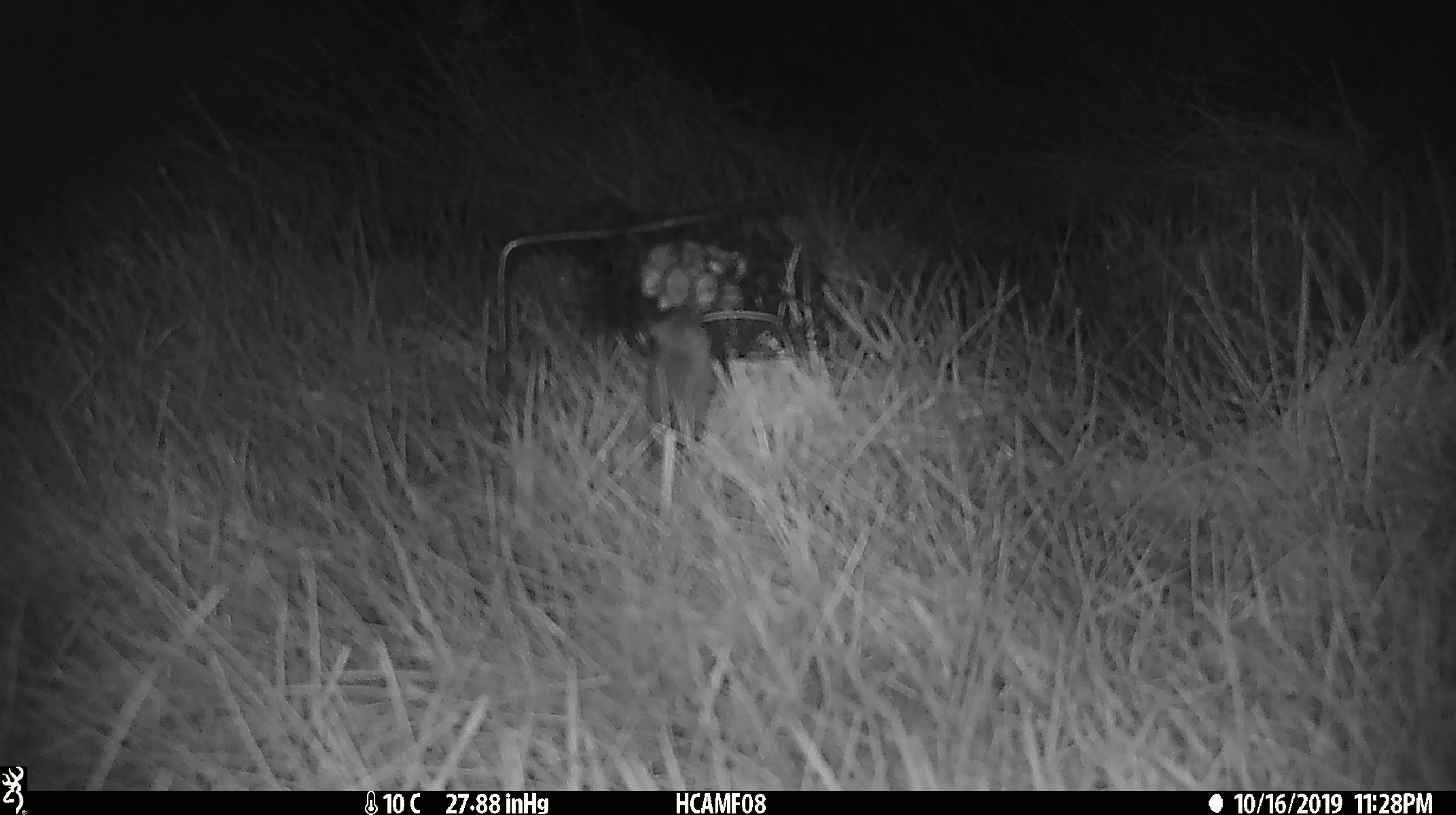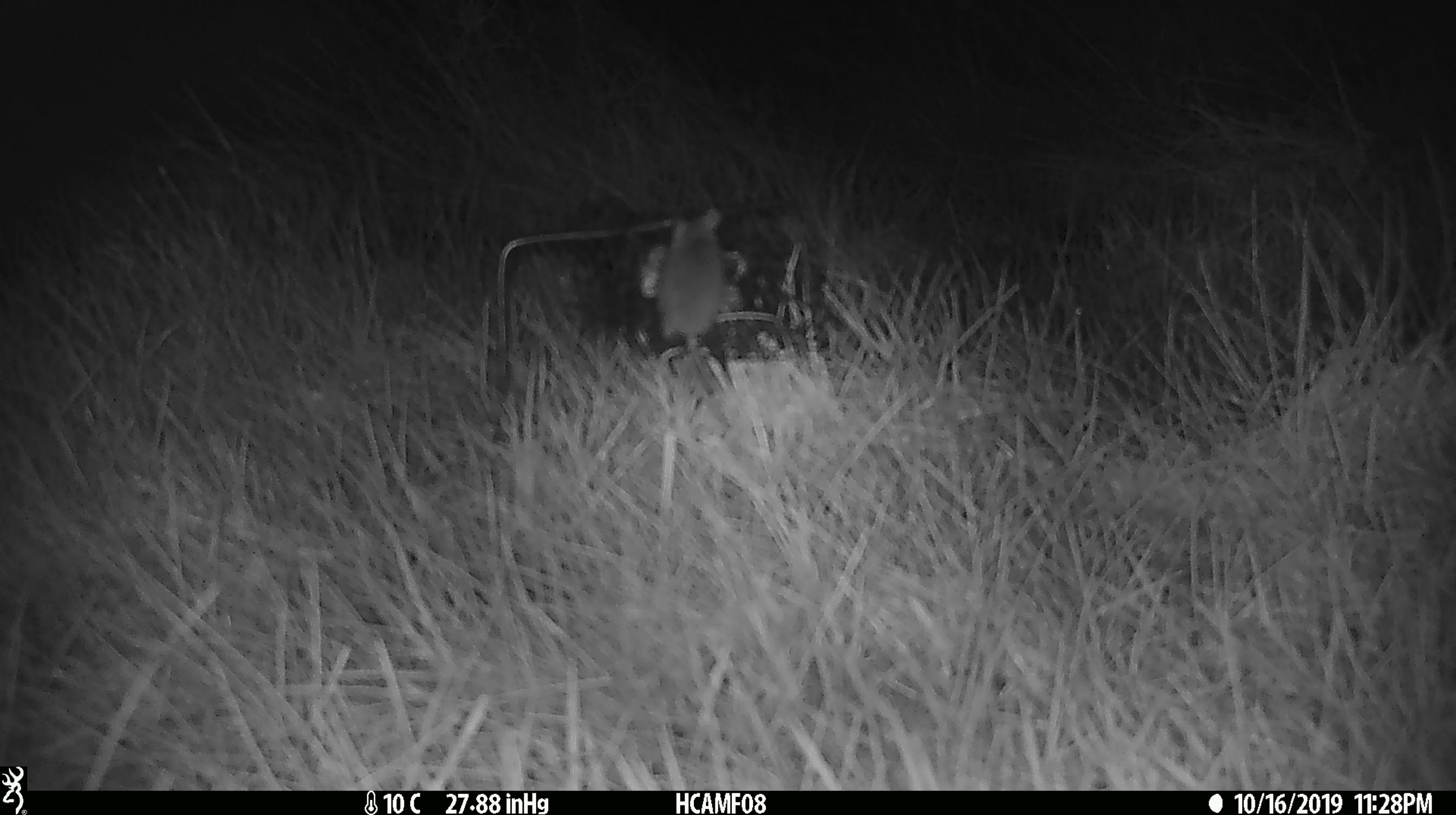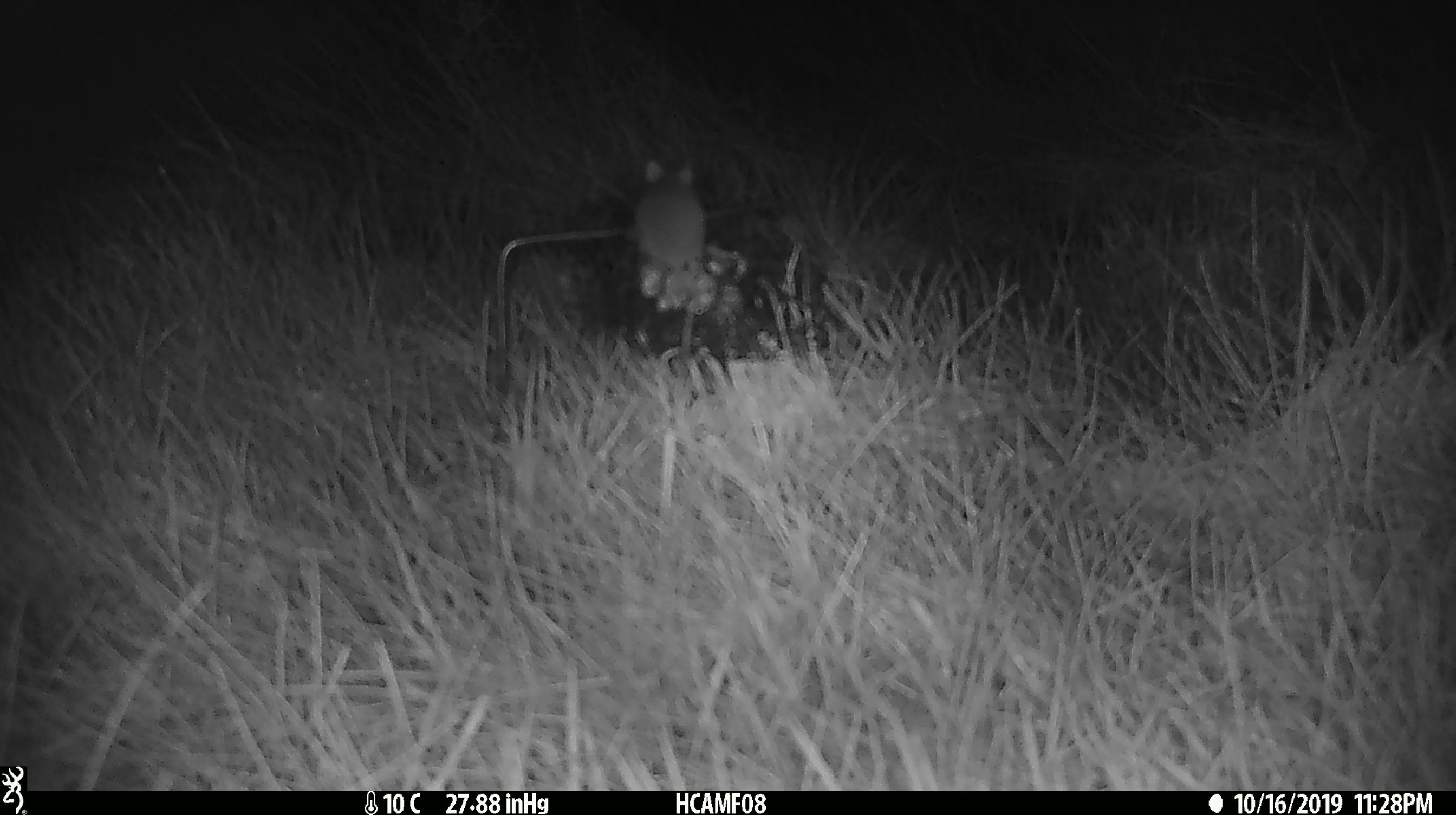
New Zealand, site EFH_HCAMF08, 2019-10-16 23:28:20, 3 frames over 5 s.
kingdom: Animalia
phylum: Chordata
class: Mammalia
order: Rodentia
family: Muridae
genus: Mus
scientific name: Mus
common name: mouse